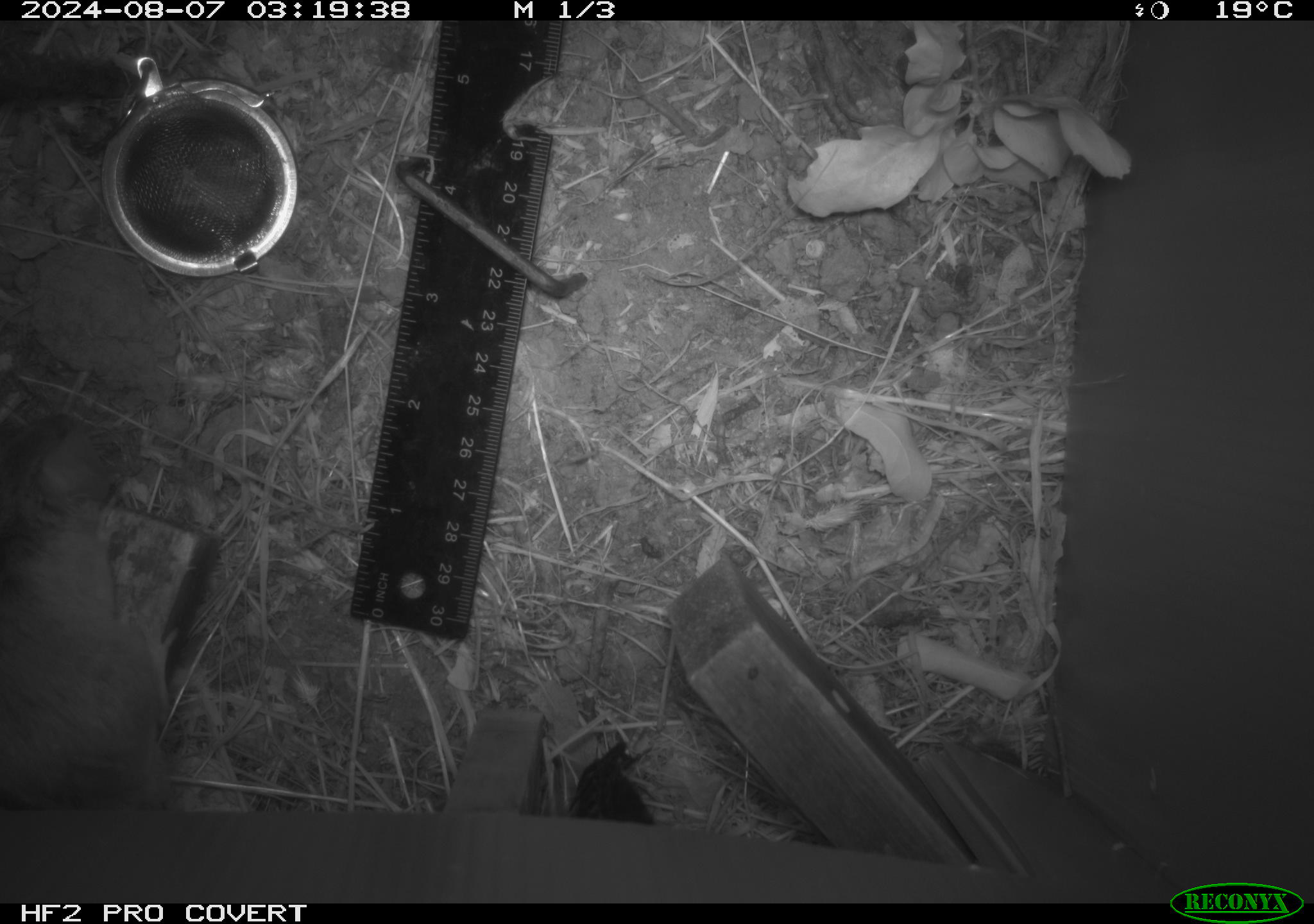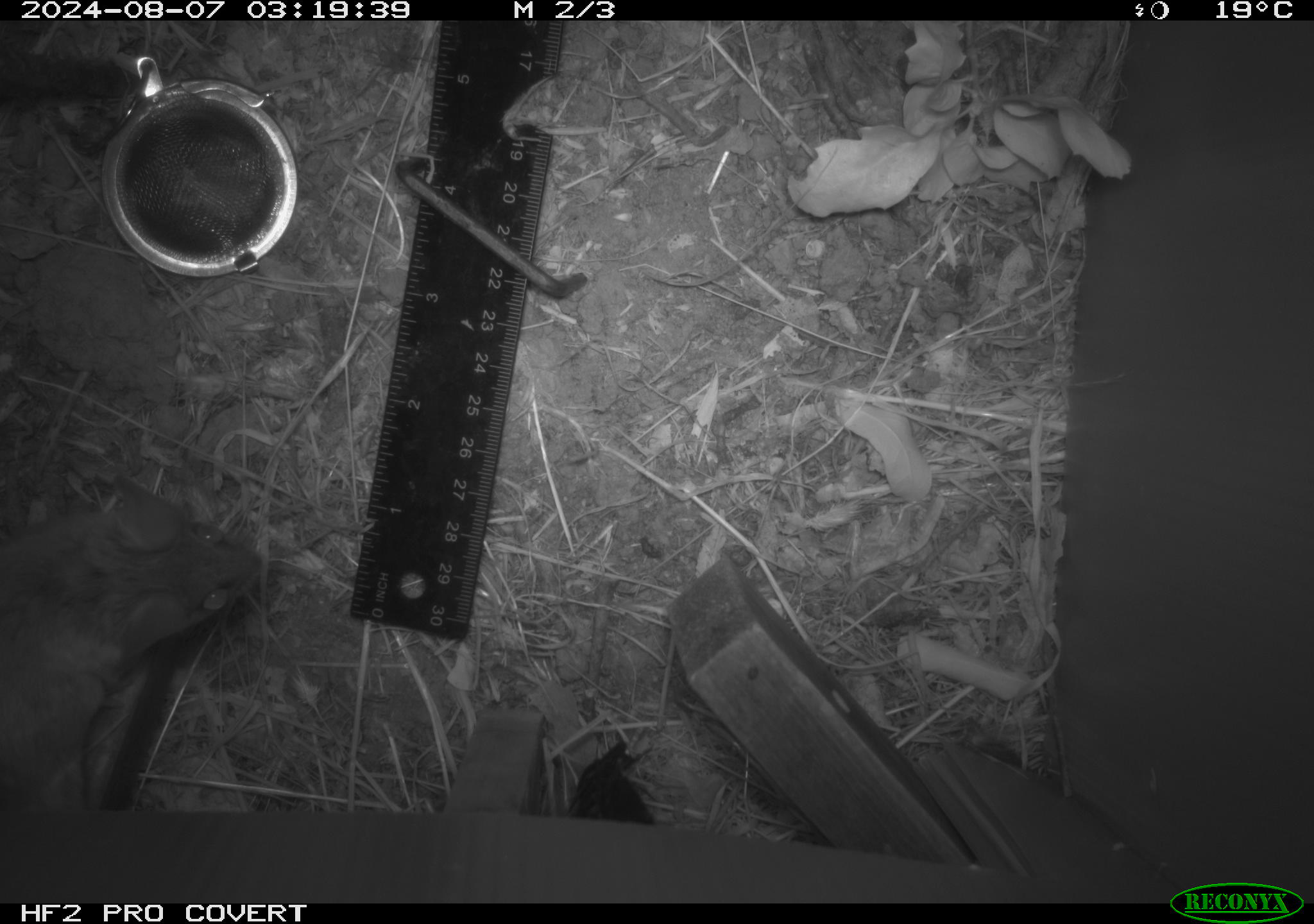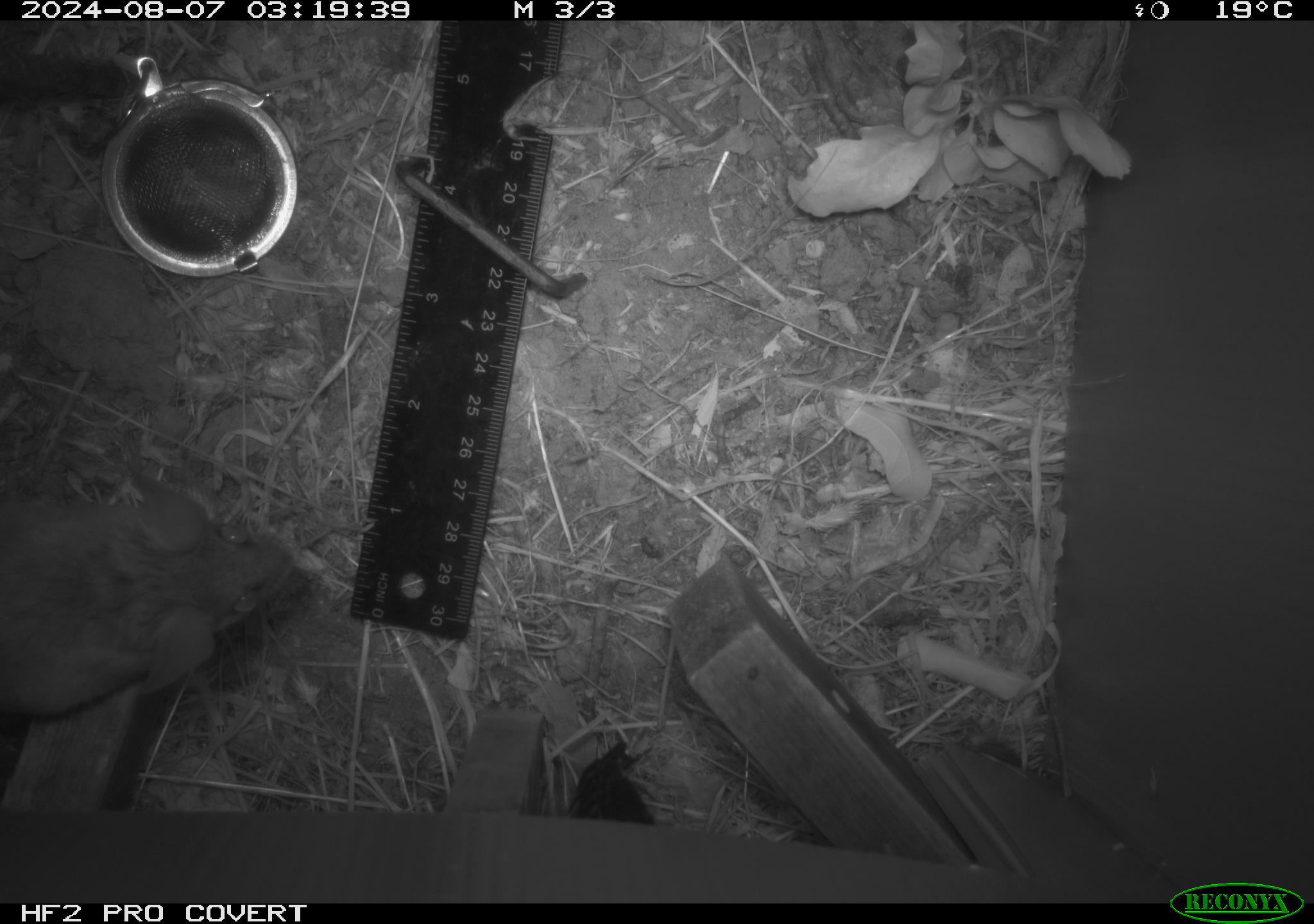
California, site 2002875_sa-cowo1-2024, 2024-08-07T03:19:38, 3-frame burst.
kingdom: Animalia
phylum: Chordata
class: Mammalia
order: Rodentia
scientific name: Rodentia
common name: rodent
Rodent (Rodentia).